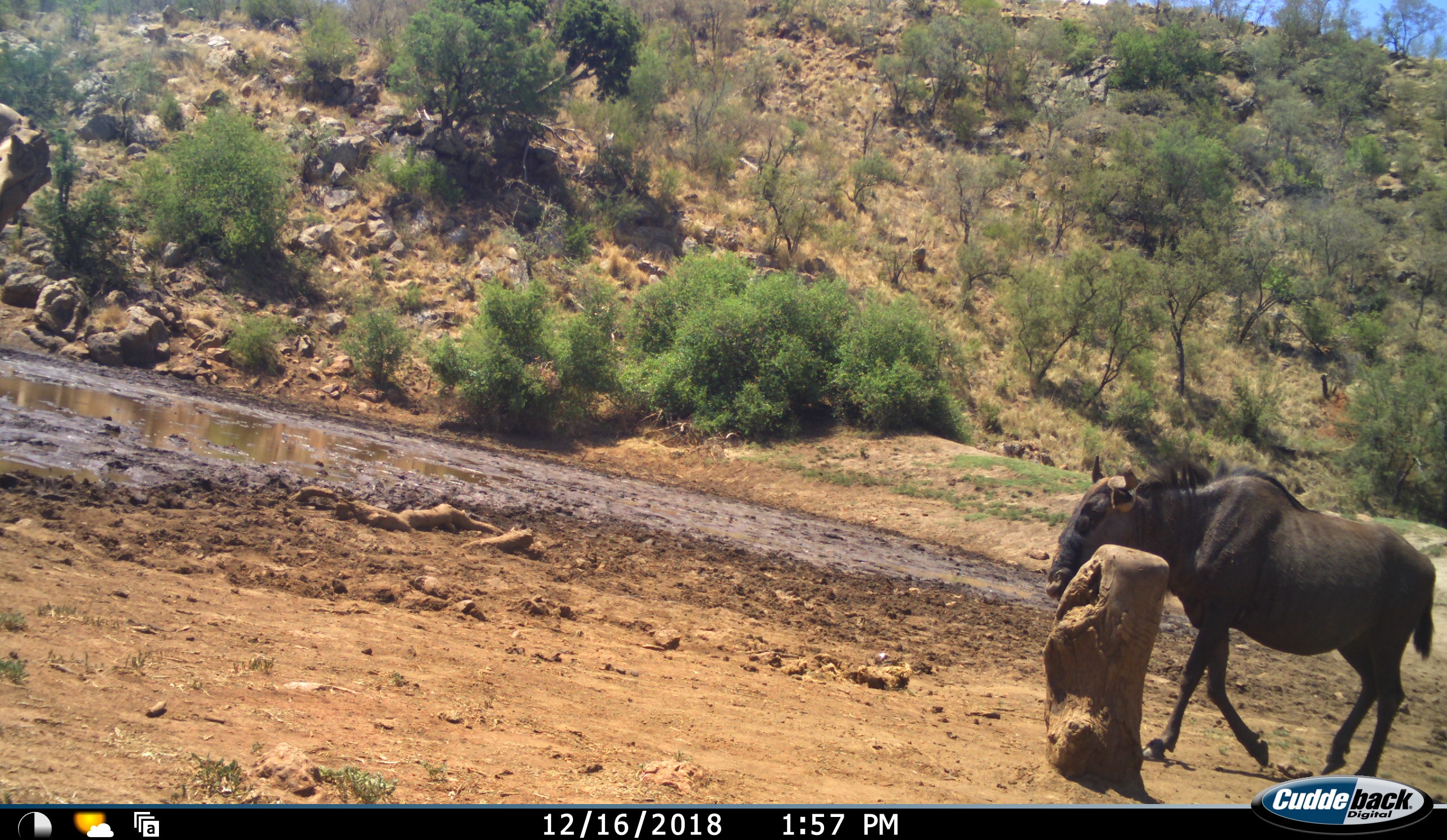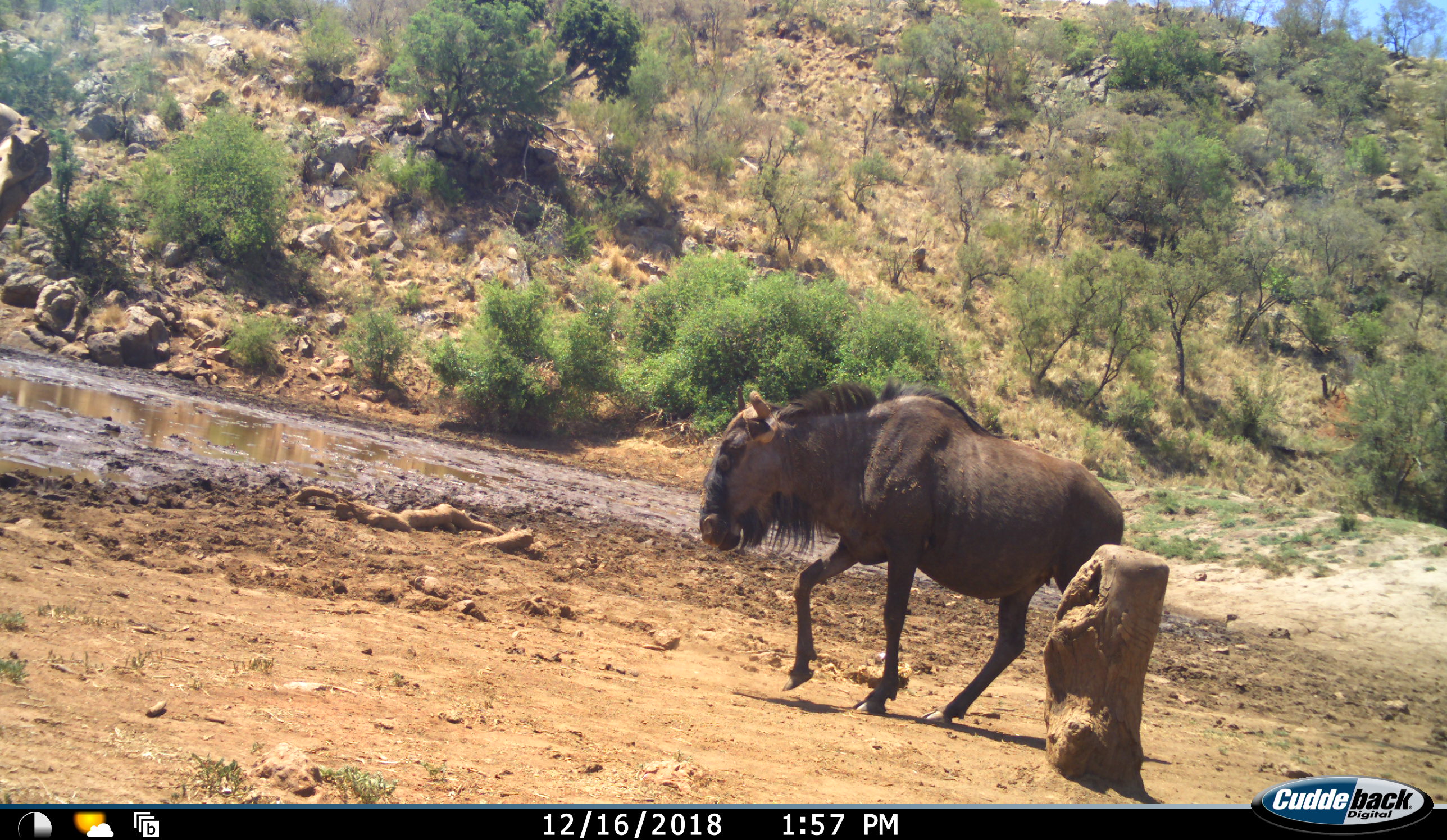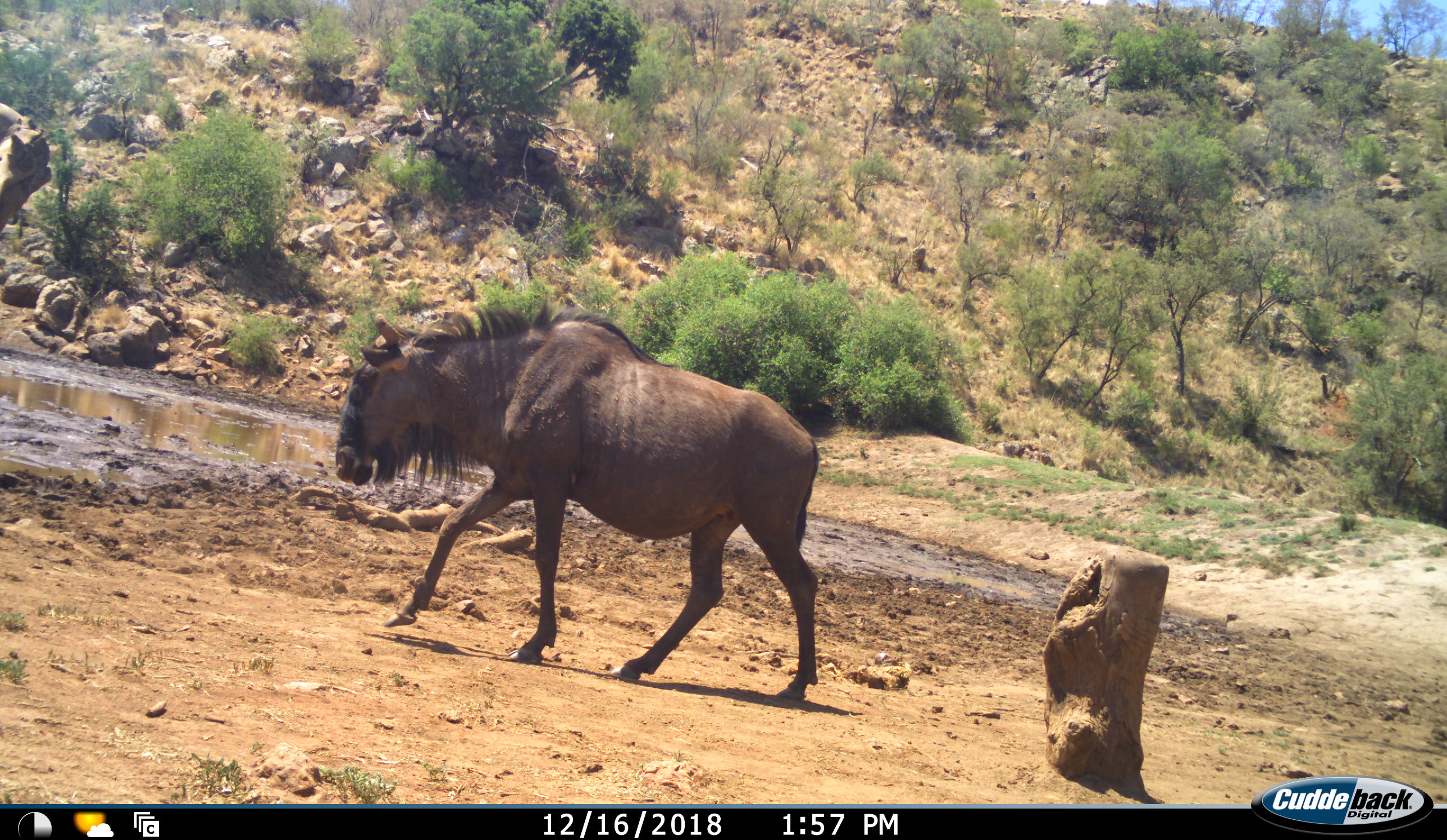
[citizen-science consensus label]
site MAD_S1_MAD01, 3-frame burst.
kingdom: Animalia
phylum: Chordata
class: Mammalia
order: Artiodactyla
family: Bovidae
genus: Connochaetes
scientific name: Connochaetes taurinus taurinus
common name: blue wildebeest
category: wildebeestblue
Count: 1.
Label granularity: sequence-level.